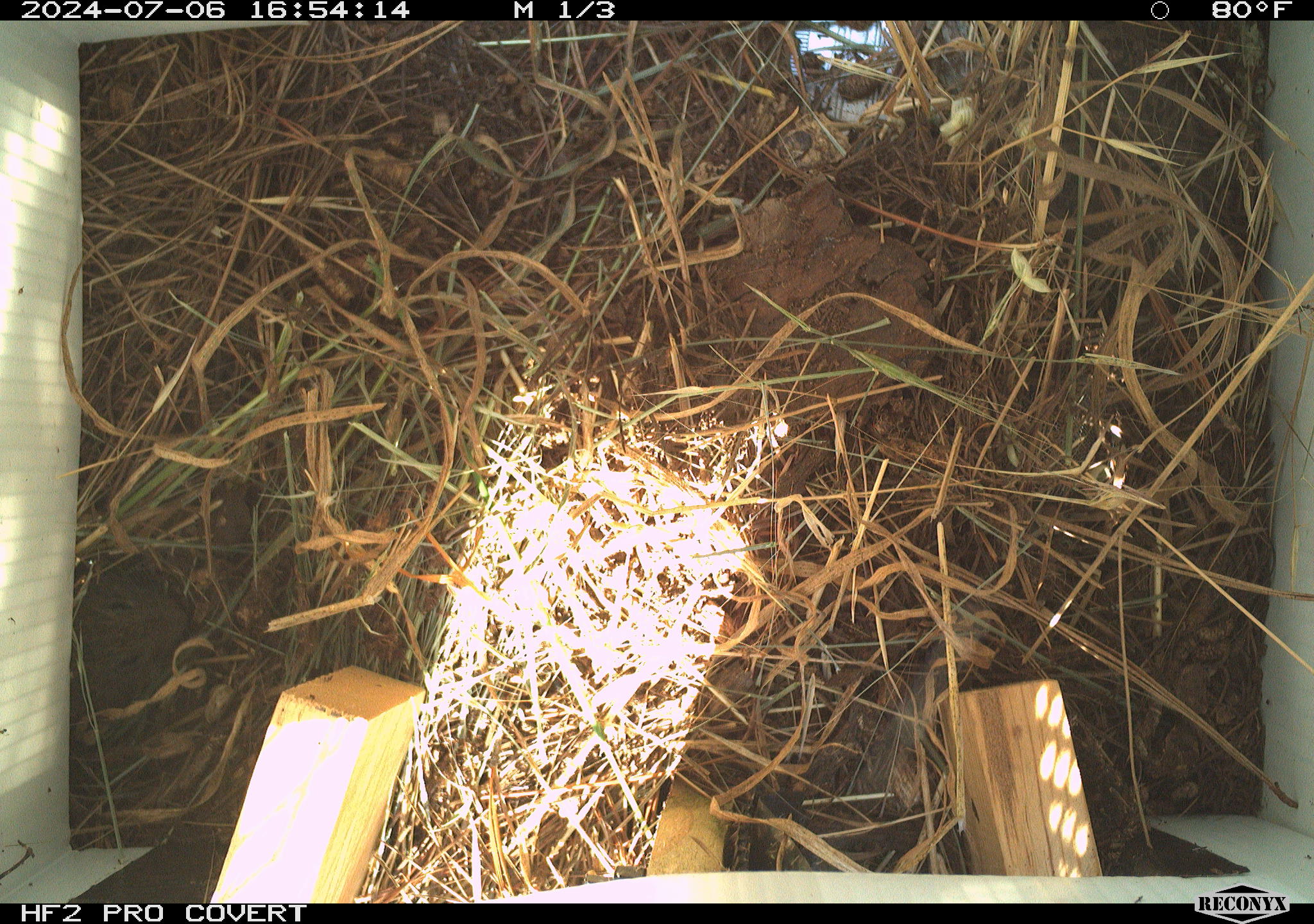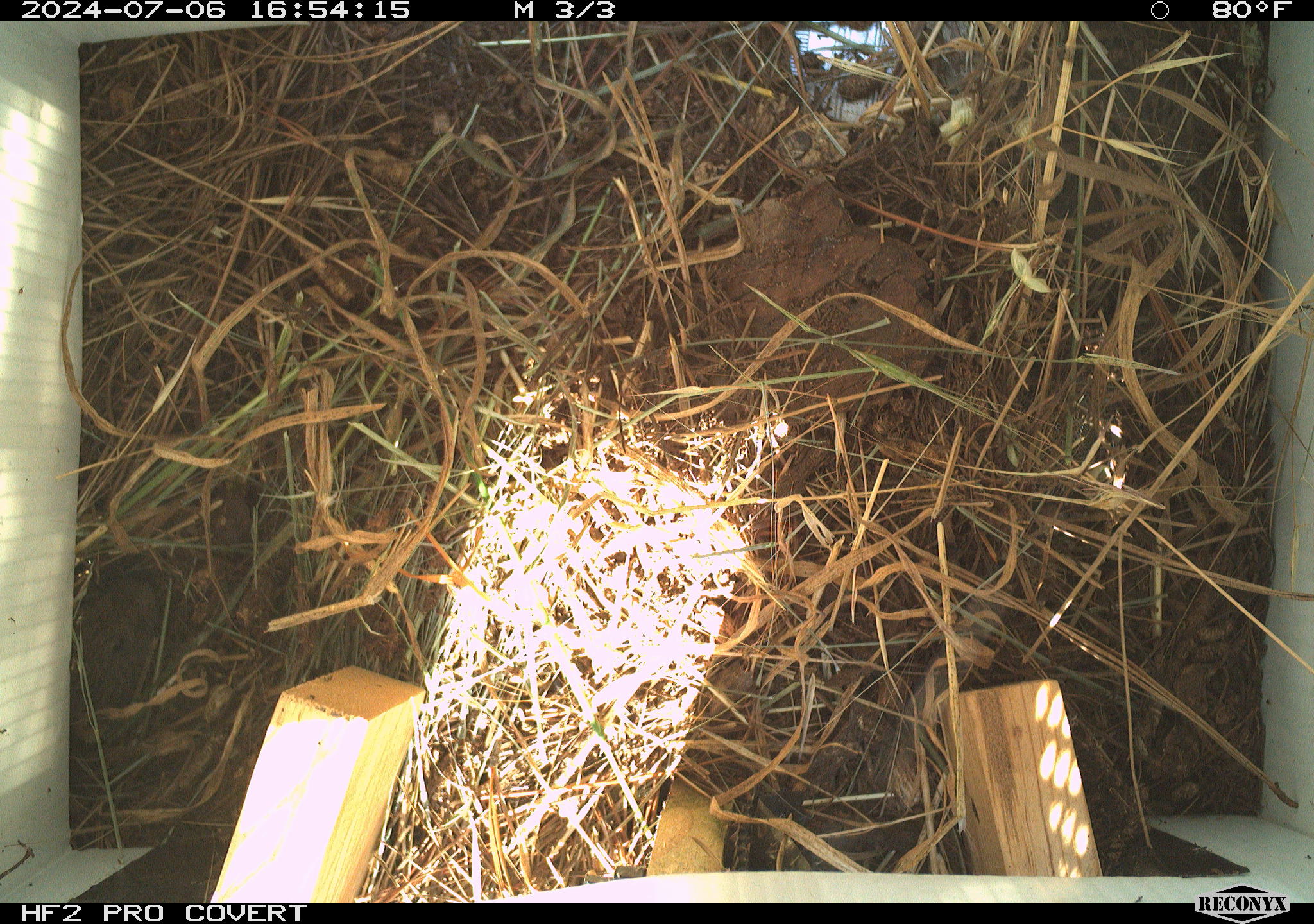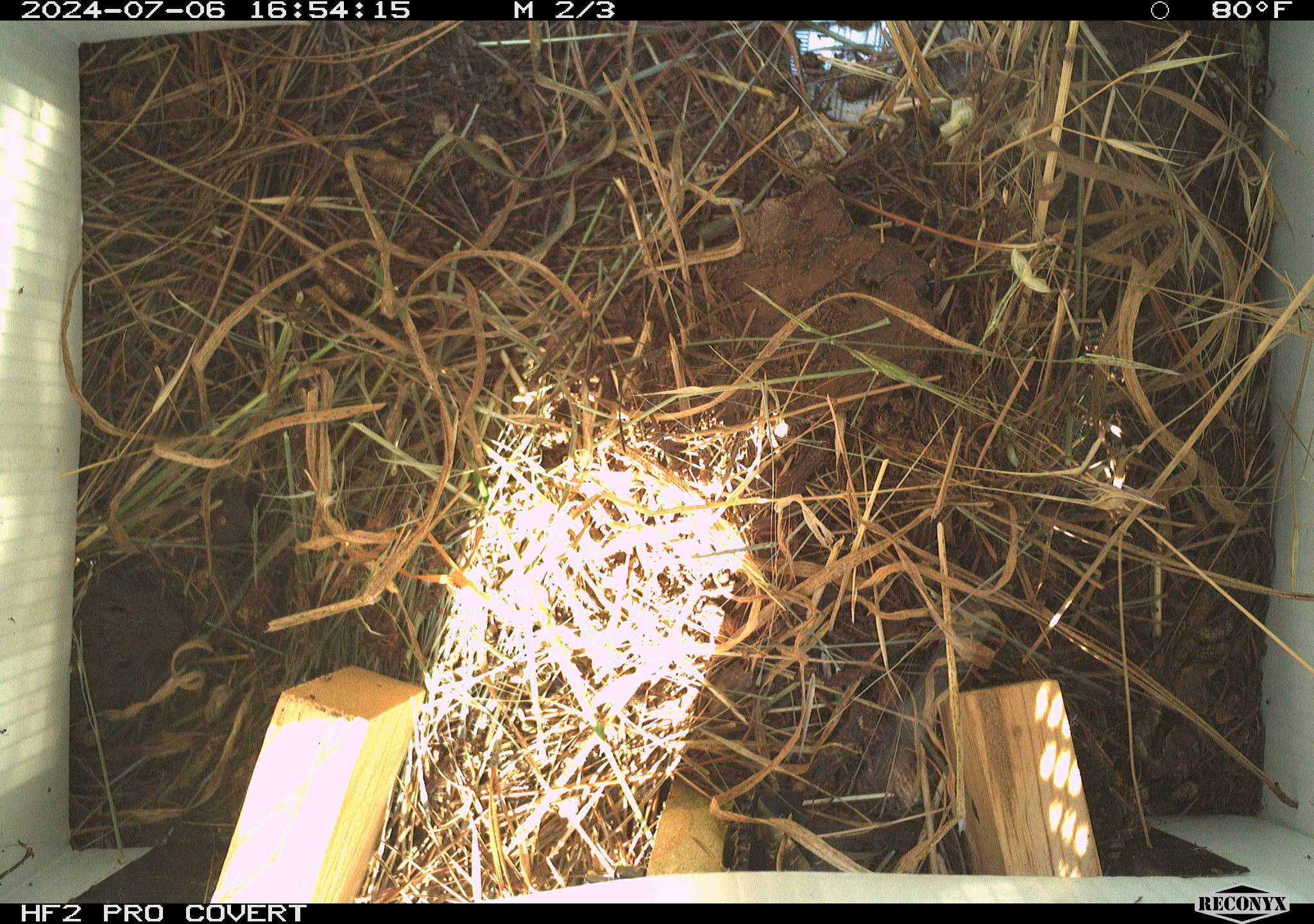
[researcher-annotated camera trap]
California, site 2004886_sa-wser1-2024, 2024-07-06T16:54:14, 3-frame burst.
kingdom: Animalia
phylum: Chordata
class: Mammalia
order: Rodentia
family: Cricetidae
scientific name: Arvicolinae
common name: voles, lemmings, and muskrats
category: arvicolinae subfamily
Arvicolinae subfamily (voles, lemmings, and muskrats) (Arvicolinae).